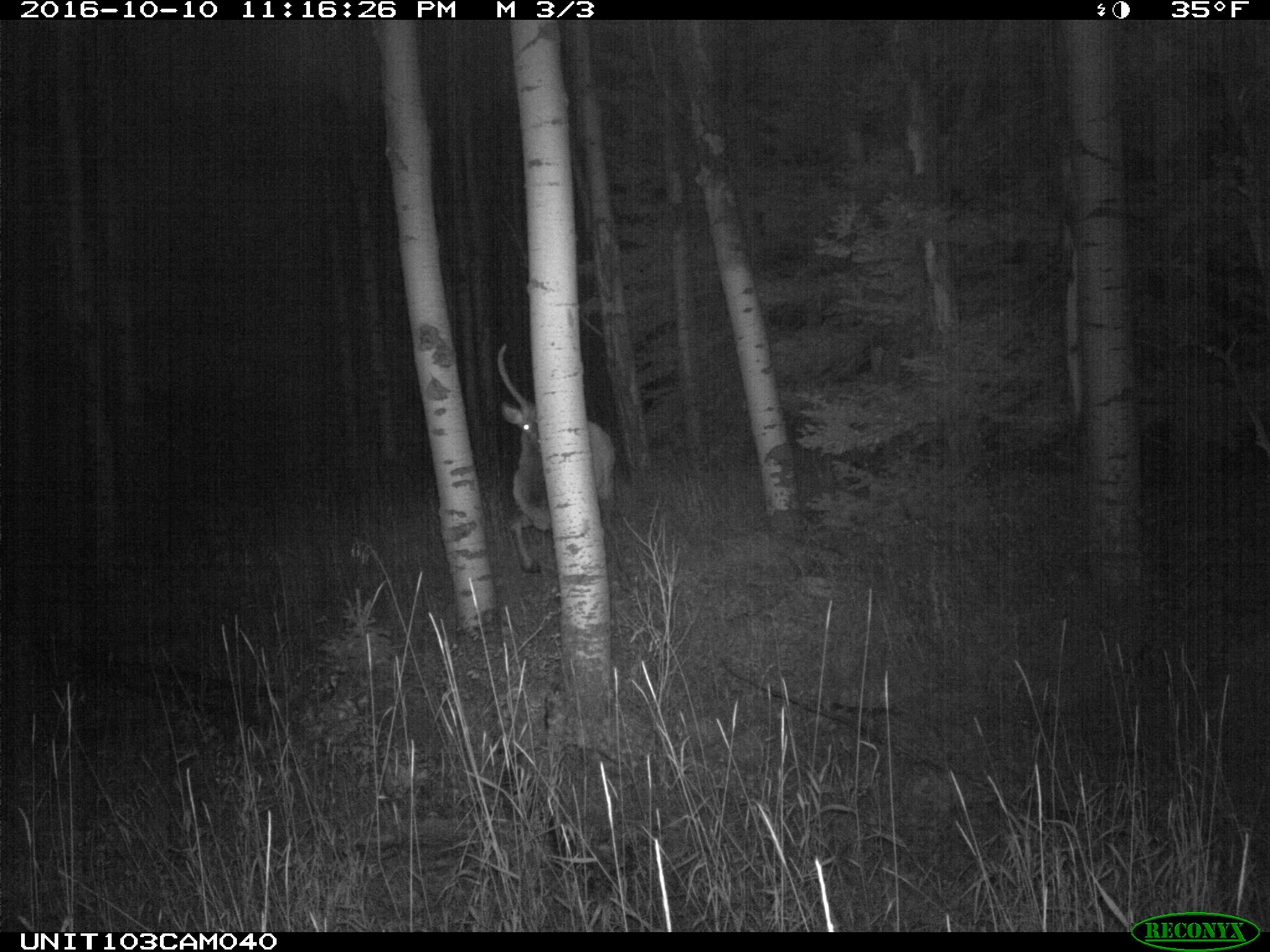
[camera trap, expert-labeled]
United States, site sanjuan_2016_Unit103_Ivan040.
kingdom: Animalia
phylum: Chordata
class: Mammalia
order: Artiodactyla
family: Cervidae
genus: Cervus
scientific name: Cervus elaphus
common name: red deer